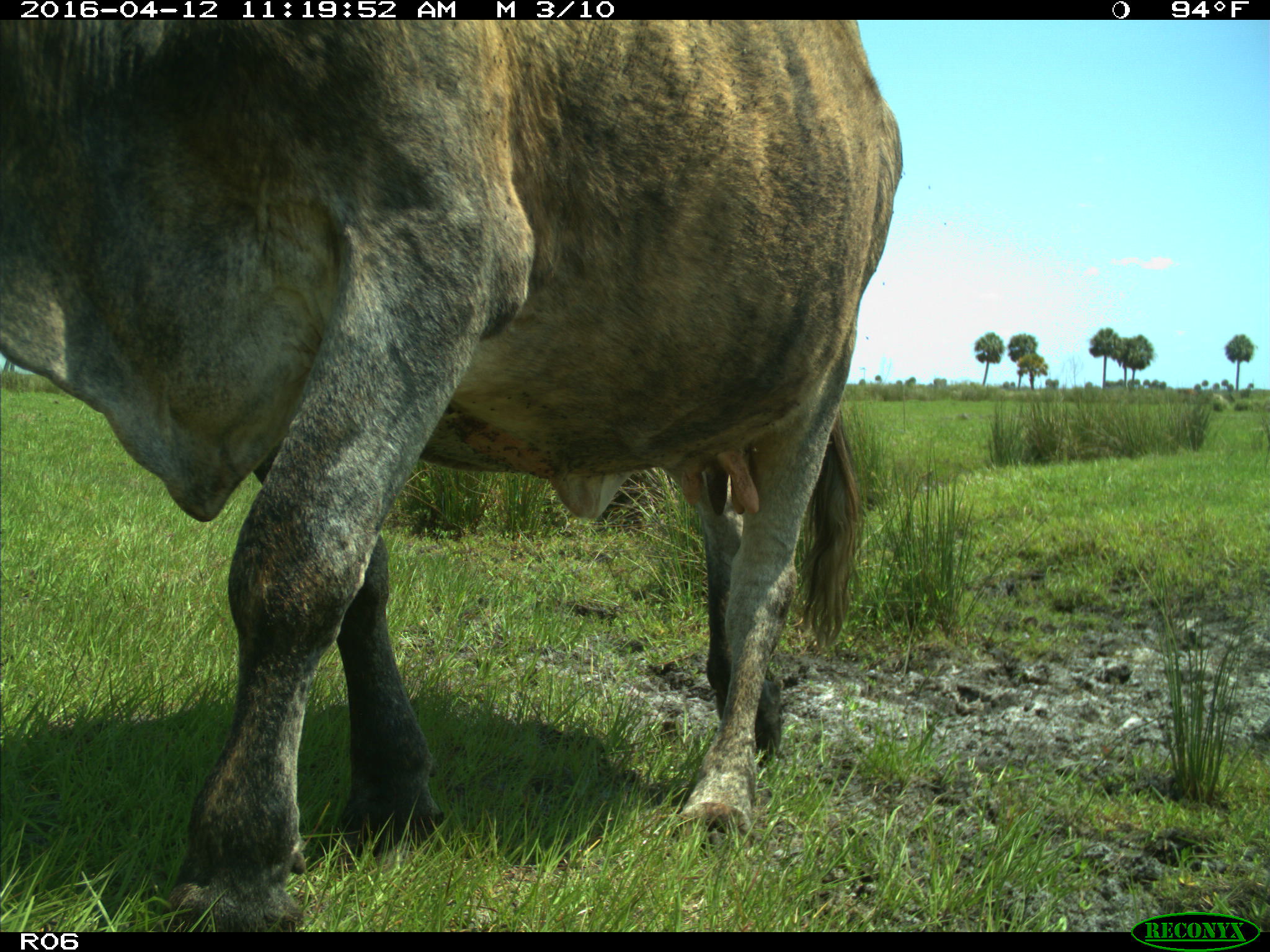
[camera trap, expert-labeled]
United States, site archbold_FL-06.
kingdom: Animalia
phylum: Chordata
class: Mammalia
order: Artiodactyla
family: Bovidae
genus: Bos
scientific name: Bos taurus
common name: domestic cow